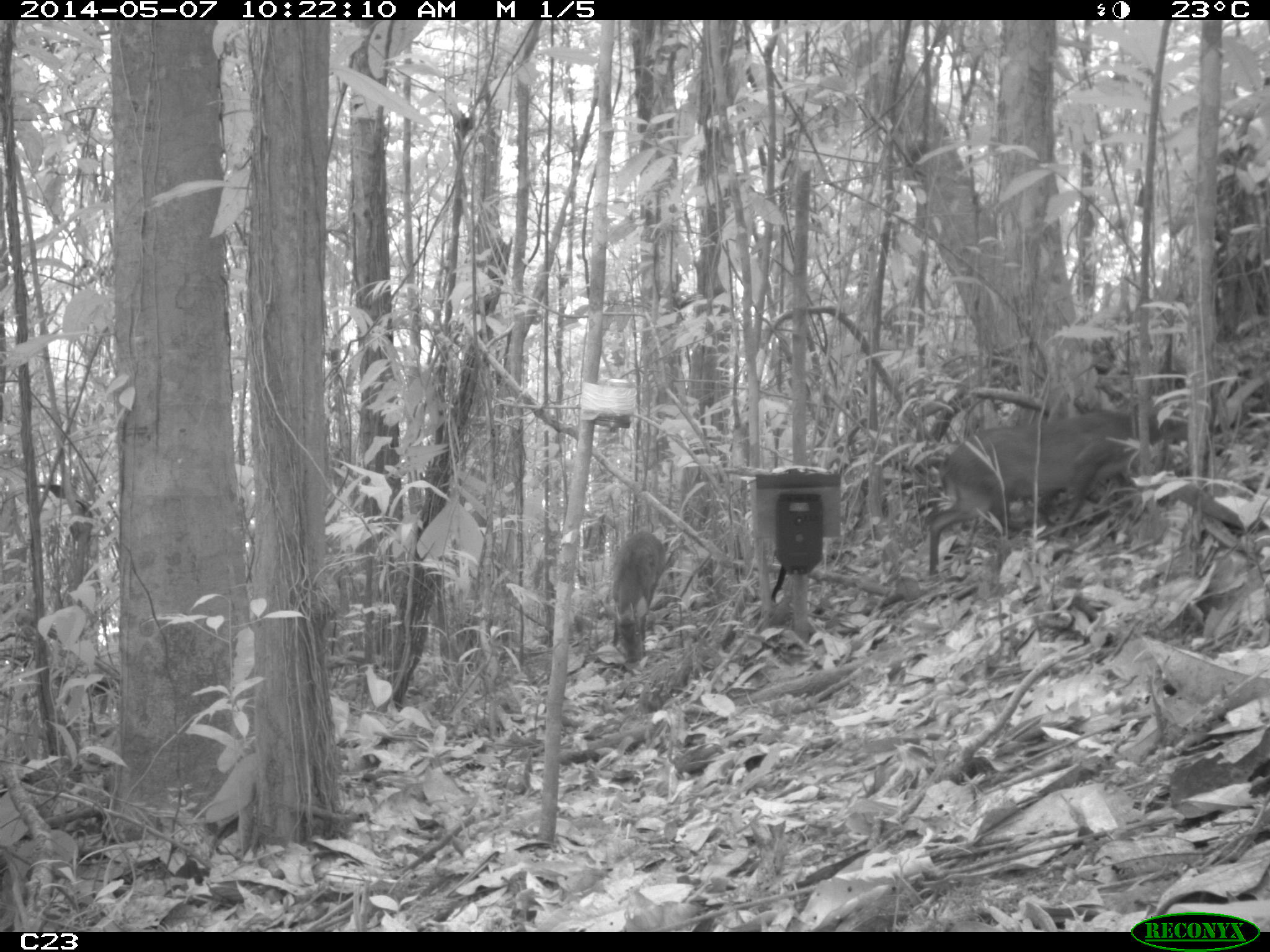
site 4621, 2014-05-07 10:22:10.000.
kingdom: Animalia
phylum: Chordata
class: Mammalia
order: Artiodactyla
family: Cervidae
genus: Mazama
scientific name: Mazama gouazoubira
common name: gray brocket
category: mazama gouazaoubira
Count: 2.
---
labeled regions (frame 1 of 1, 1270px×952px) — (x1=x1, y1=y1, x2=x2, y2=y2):
mazama gouazaoubira: (x1=929, y1=403, x2=1161, y2=576); (x1=613, y1=532, x2=666, y2=663)